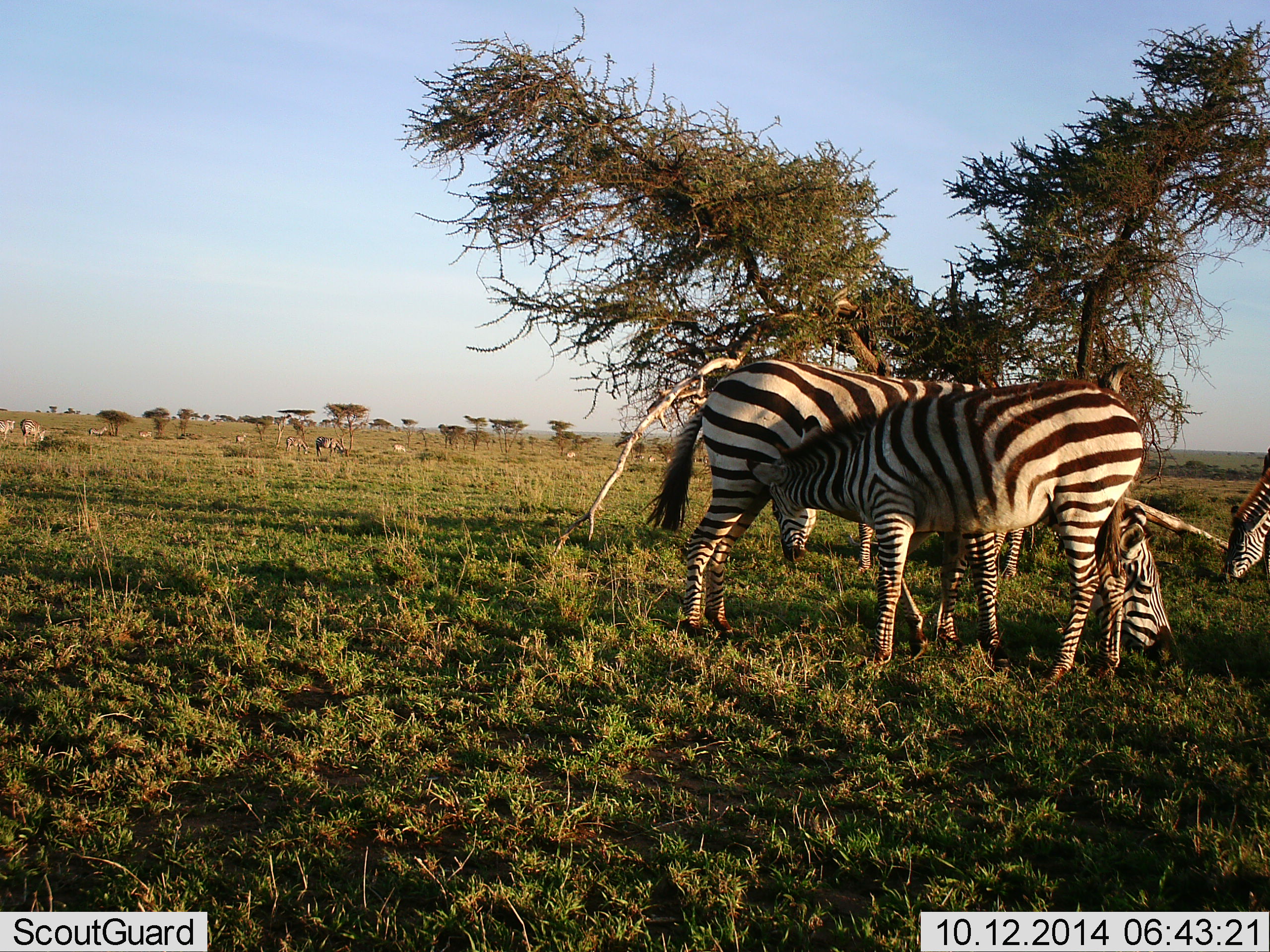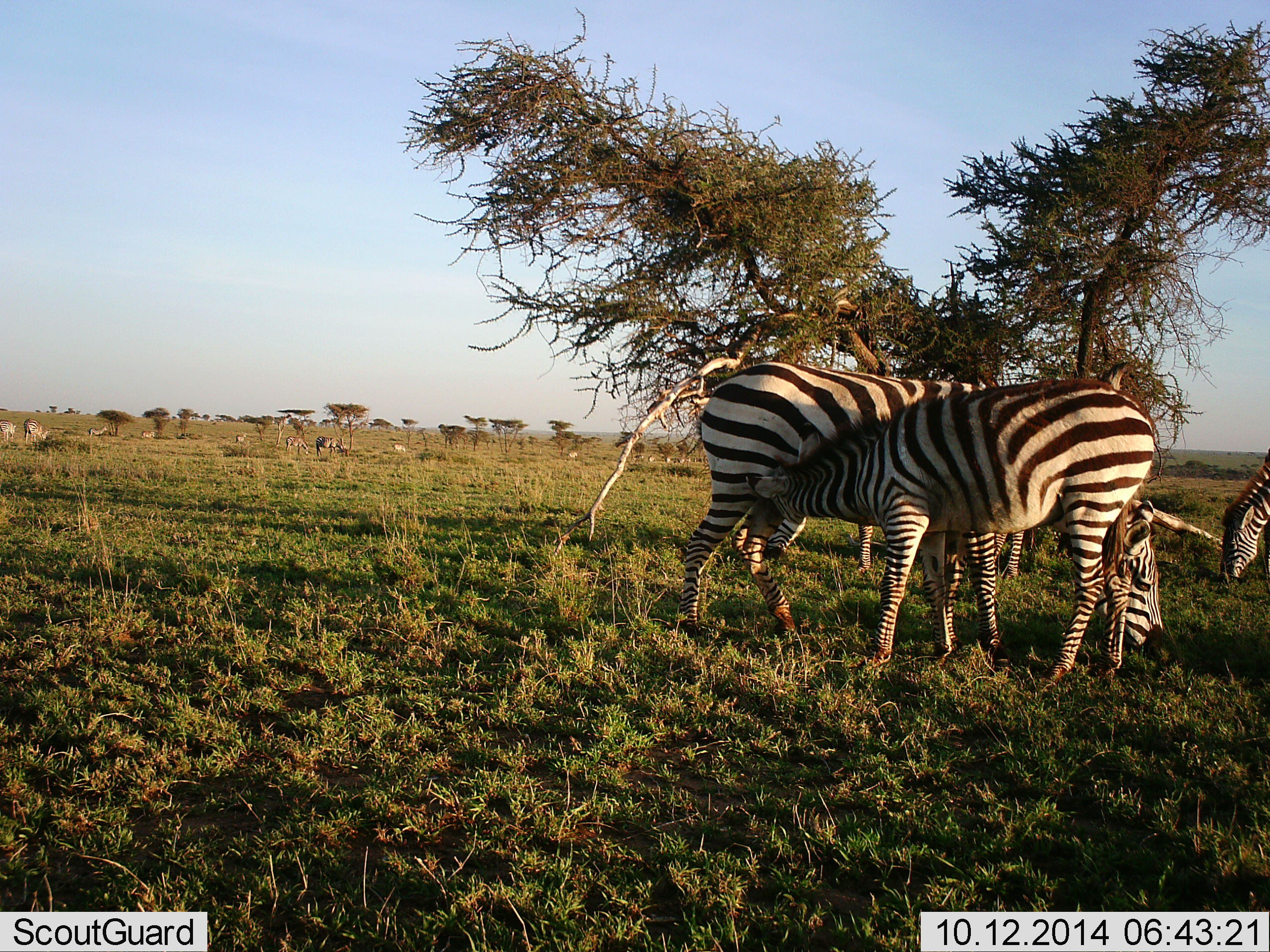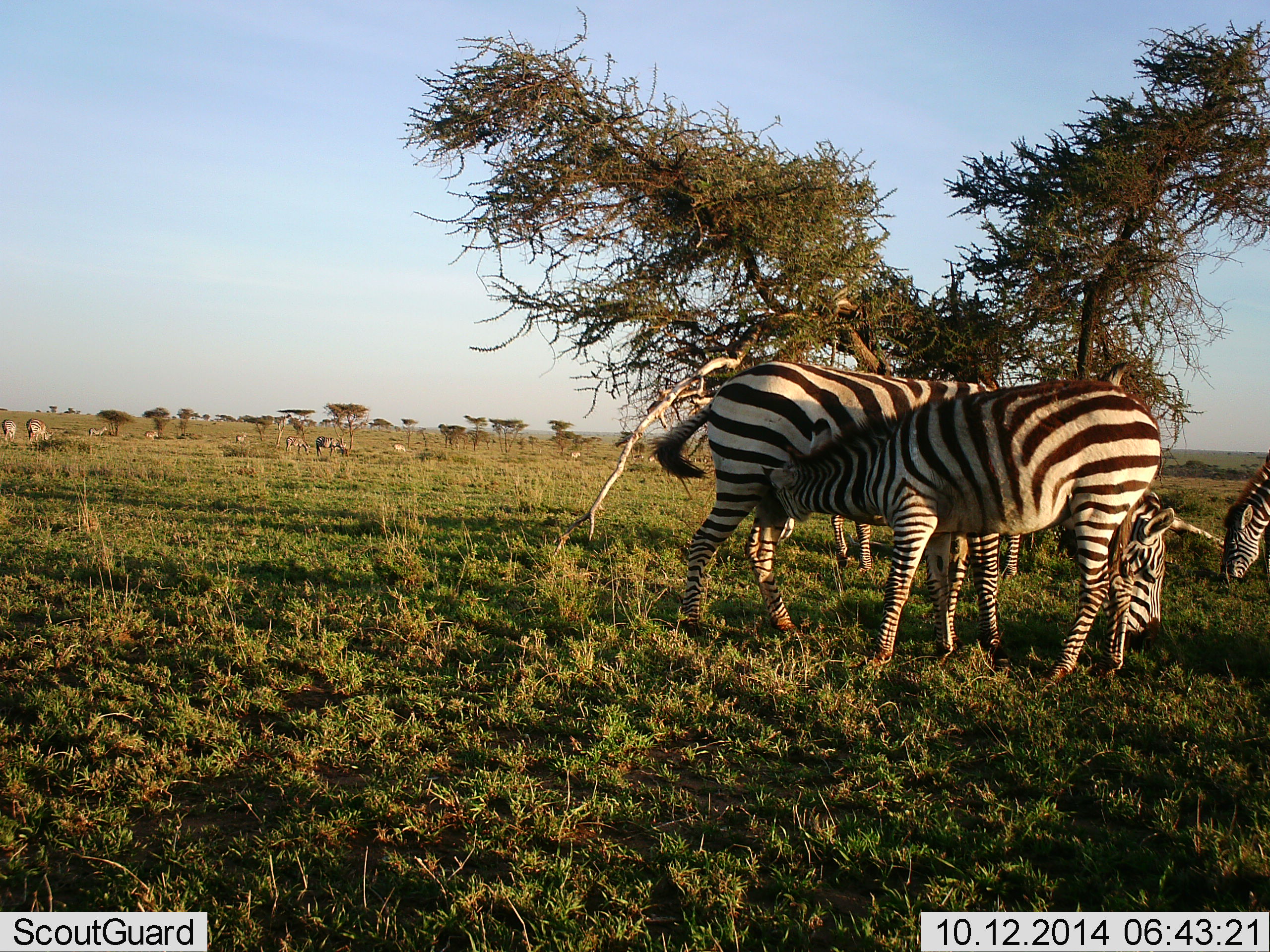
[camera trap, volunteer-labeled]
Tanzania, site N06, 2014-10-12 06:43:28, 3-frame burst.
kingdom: Animalia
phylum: Chordata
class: Mammalia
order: Perissodactyla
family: Equidae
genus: Equus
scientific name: Equus quagga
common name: plains zebra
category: zebra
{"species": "zebra (plains zebra) (Equus quagga)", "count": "4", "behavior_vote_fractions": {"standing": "82%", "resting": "0%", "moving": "0%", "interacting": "45%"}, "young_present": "18%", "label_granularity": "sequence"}